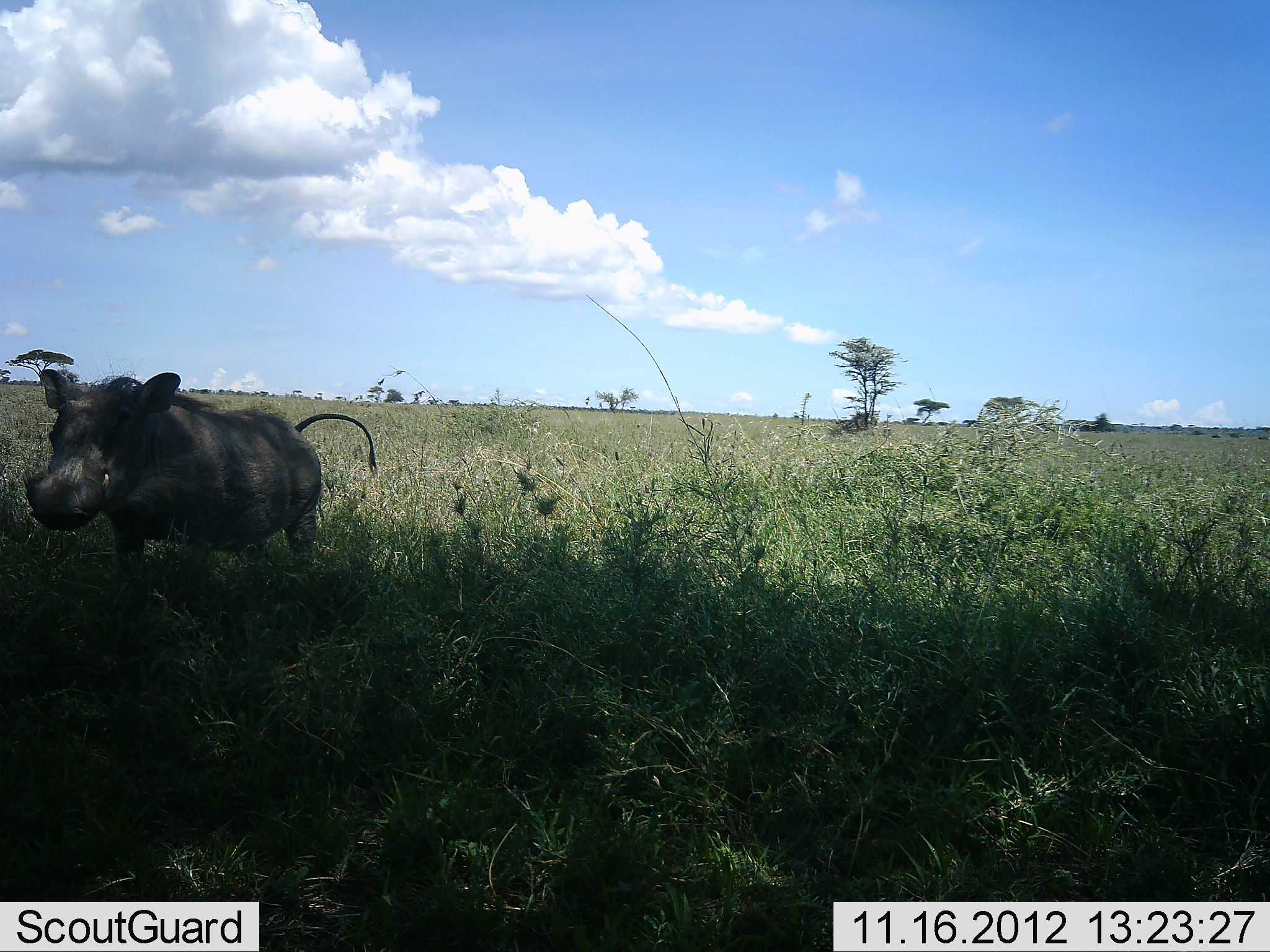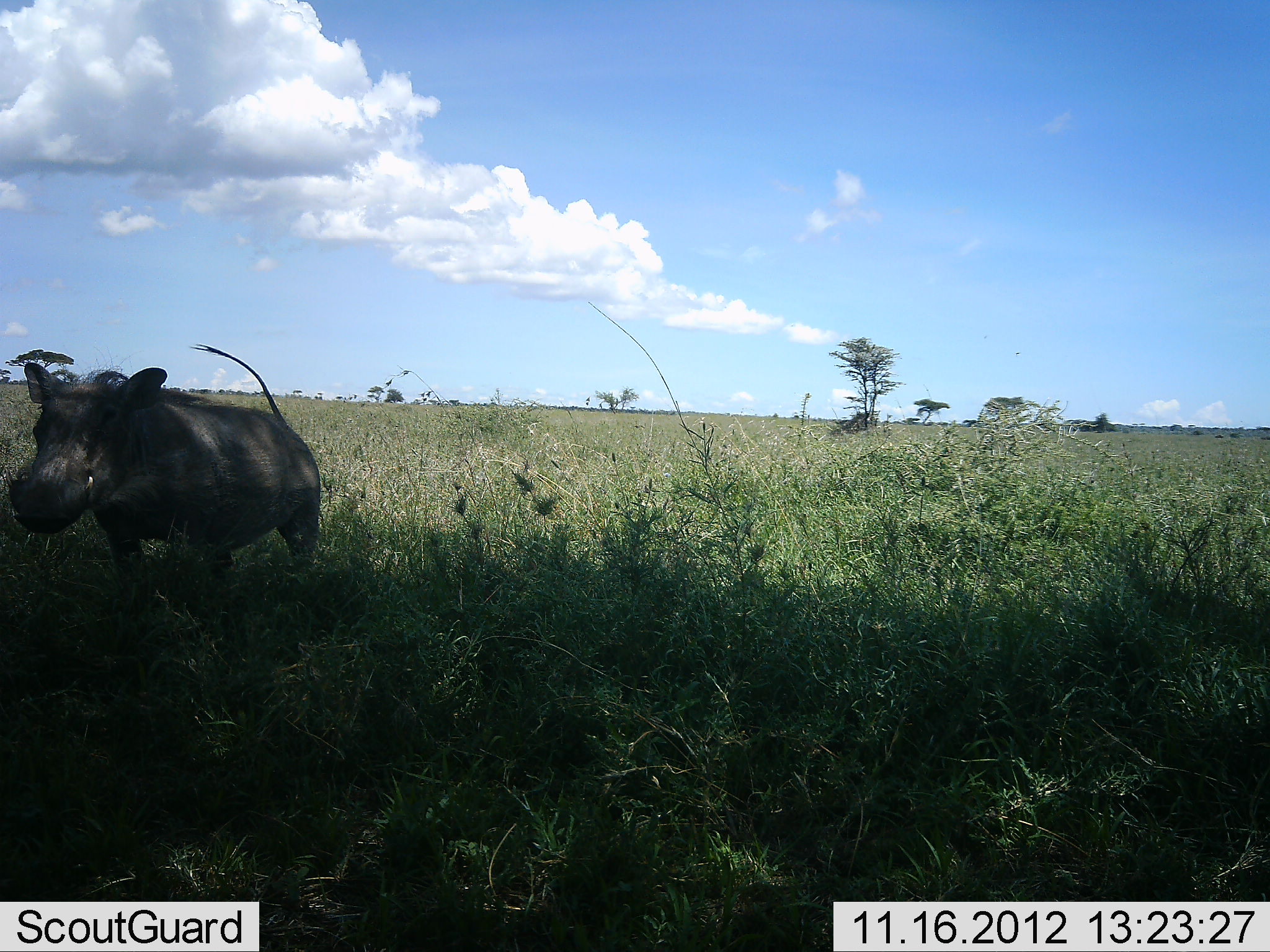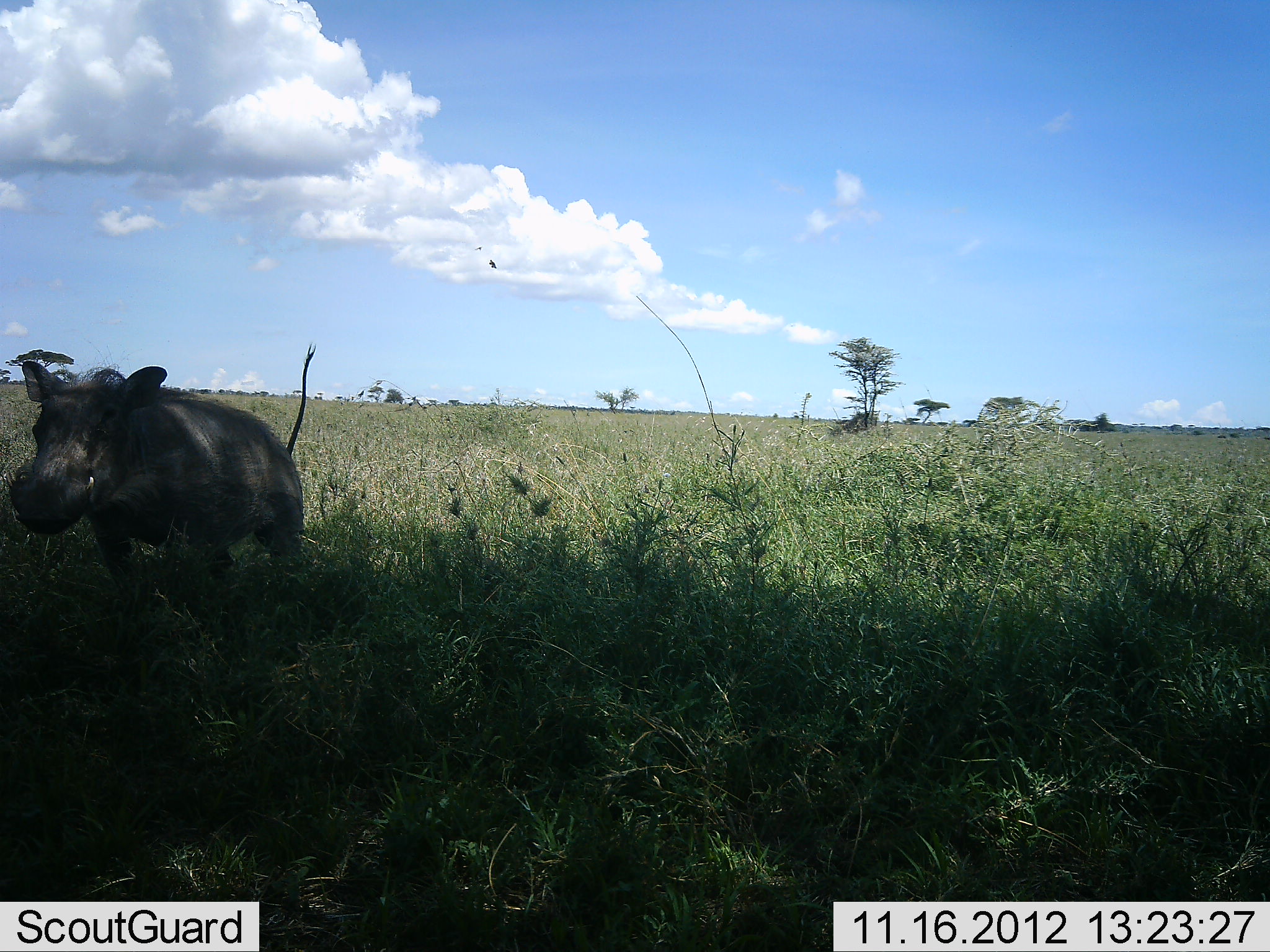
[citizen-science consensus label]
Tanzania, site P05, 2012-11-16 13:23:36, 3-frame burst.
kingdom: Animalia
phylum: Chordata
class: Mammalia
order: Artiodactyla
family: Suidae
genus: Phacochoerus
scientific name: Phacochoerus africanus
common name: warthog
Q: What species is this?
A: Warthog (Phacochoerus africanus).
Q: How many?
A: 1.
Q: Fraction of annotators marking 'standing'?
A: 50%.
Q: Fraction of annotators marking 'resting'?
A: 0%.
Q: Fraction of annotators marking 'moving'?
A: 60%.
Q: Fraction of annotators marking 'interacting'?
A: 0%.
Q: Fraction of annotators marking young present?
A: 0%.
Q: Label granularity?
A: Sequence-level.